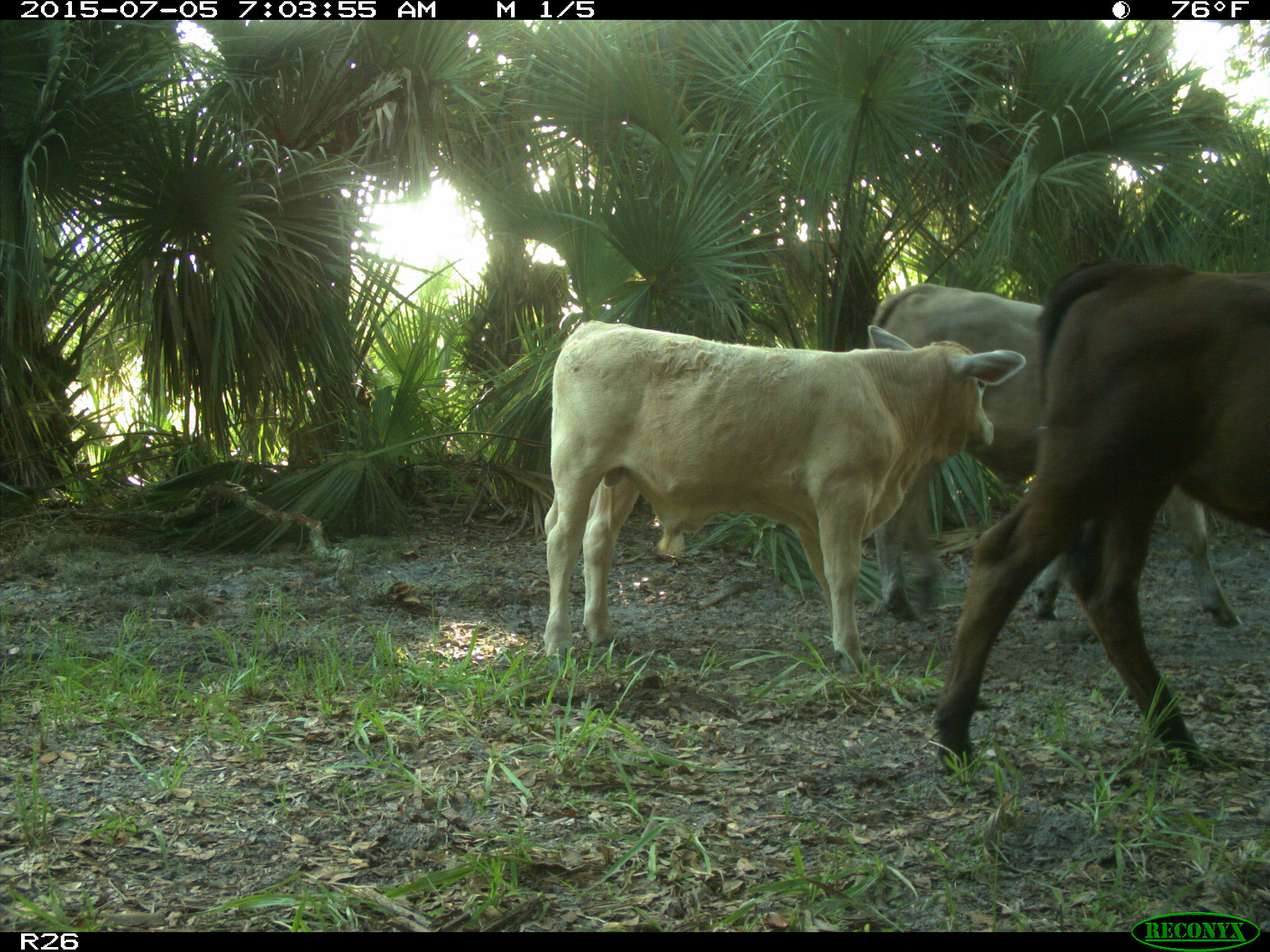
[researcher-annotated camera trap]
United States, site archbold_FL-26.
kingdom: Animalia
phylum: Chordata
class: Mammalia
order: Artiodactyla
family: Bovidae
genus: Bos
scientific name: Bos taurus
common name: domestic cow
Bos taurus (domestic cow).